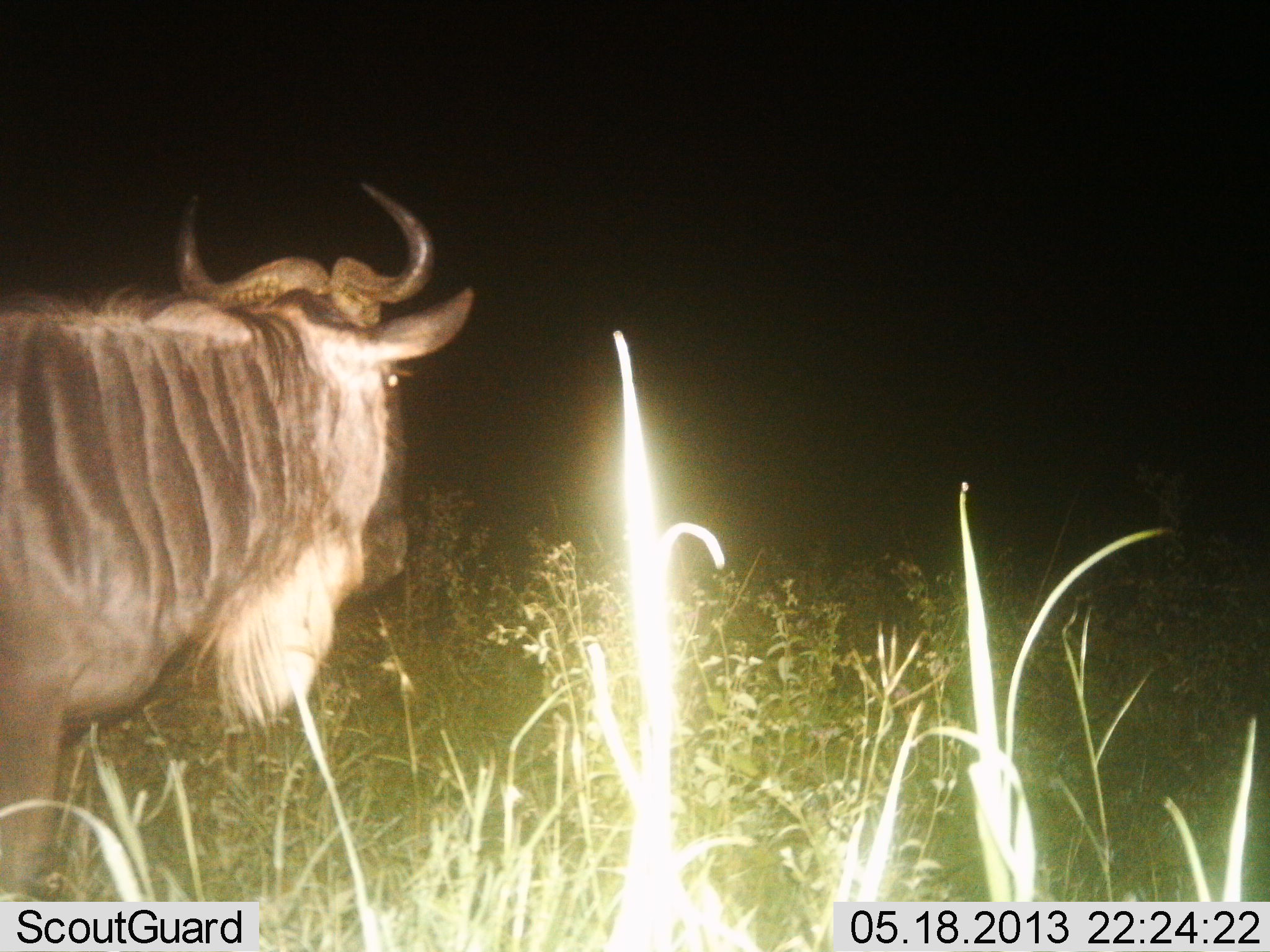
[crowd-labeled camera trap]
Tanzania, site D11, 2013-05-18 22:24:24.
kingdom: Animalia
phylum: Chordata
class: Mammalia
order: Artiodactyla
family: Bovidae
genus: Connochaetes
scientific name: Connochaetes taurinus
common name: blue wildebeest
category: wildebeest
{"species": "wildebeest (blue wildebeest) (Connochaetes taurinus)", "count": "1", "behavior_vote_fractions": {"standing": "94%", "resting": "0%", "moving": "6%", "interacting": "0%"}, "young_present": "0%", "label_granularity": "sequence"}